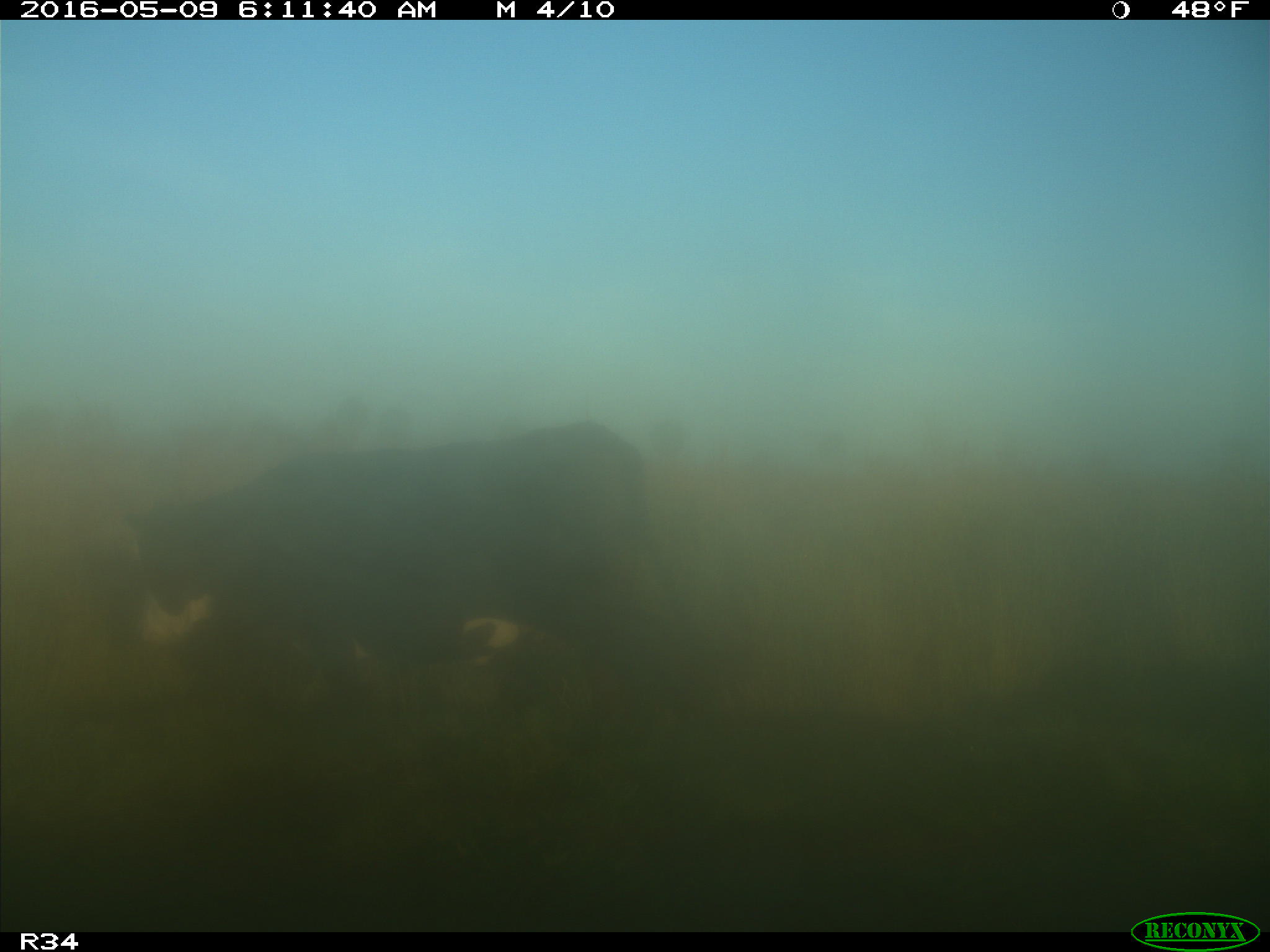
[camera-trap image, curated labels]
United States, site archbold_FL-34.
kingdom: Animalia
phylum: Chordata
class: Mammalia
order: Artiodactyla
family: Bovidae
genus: Bos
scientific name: Bos taurus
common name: domestic cow